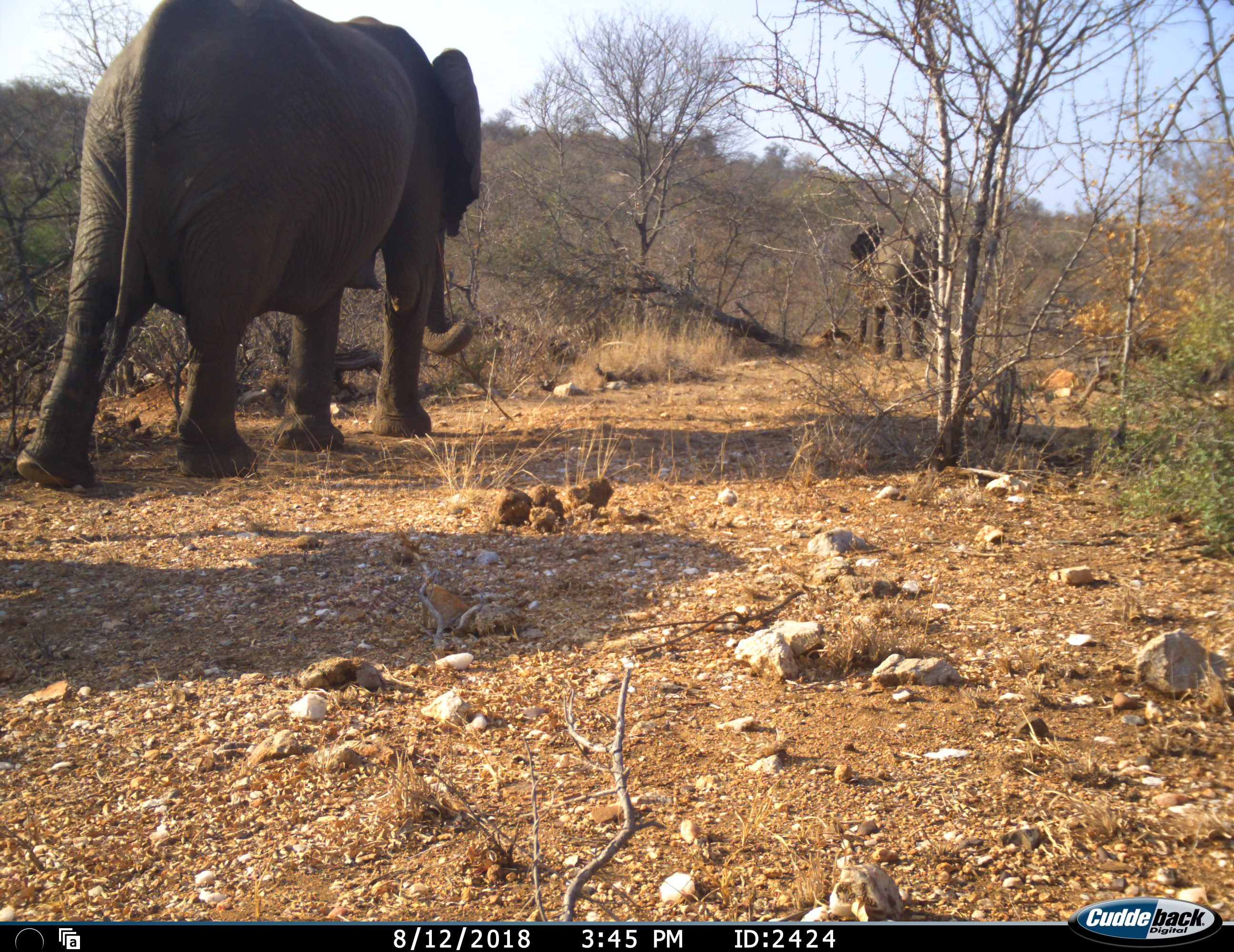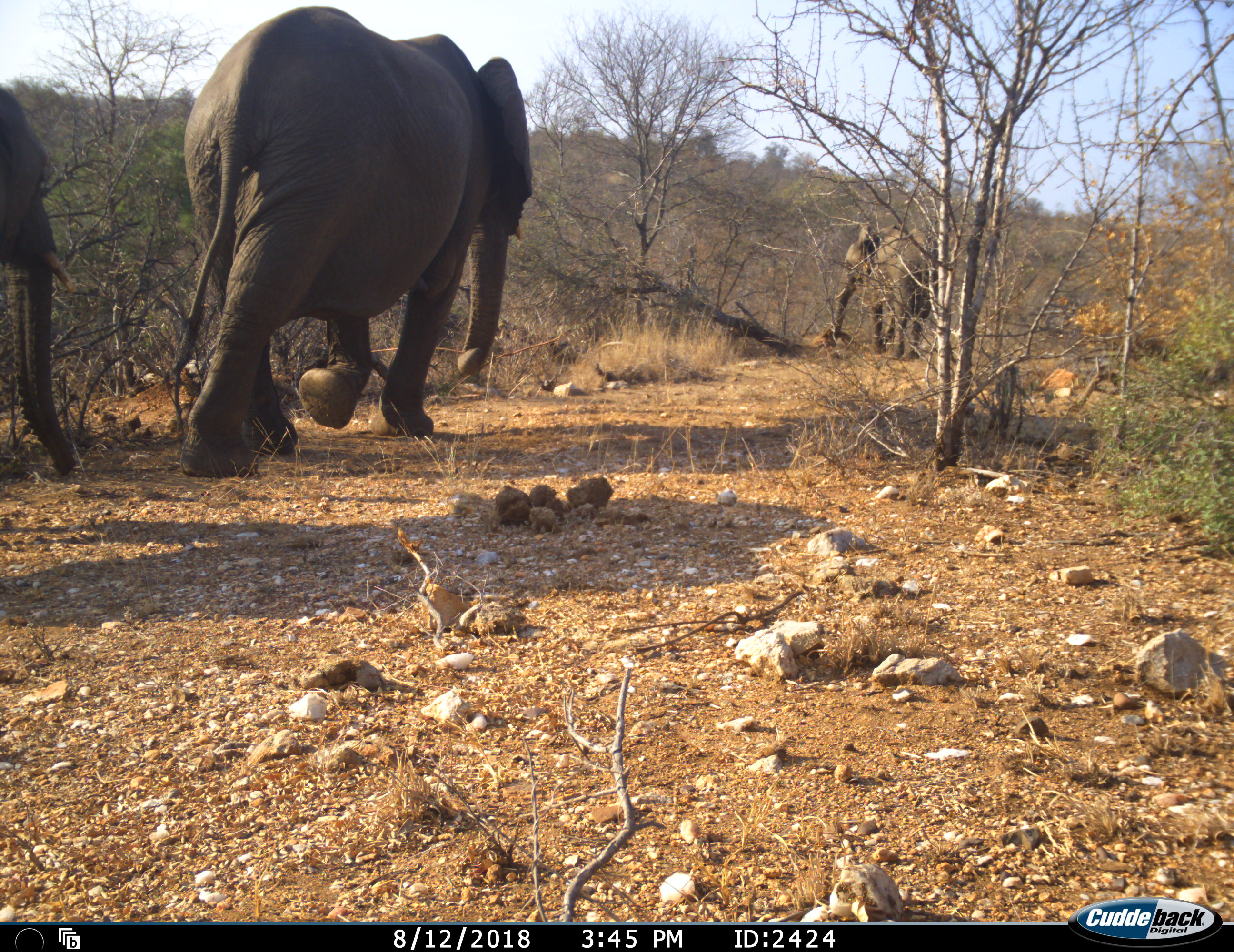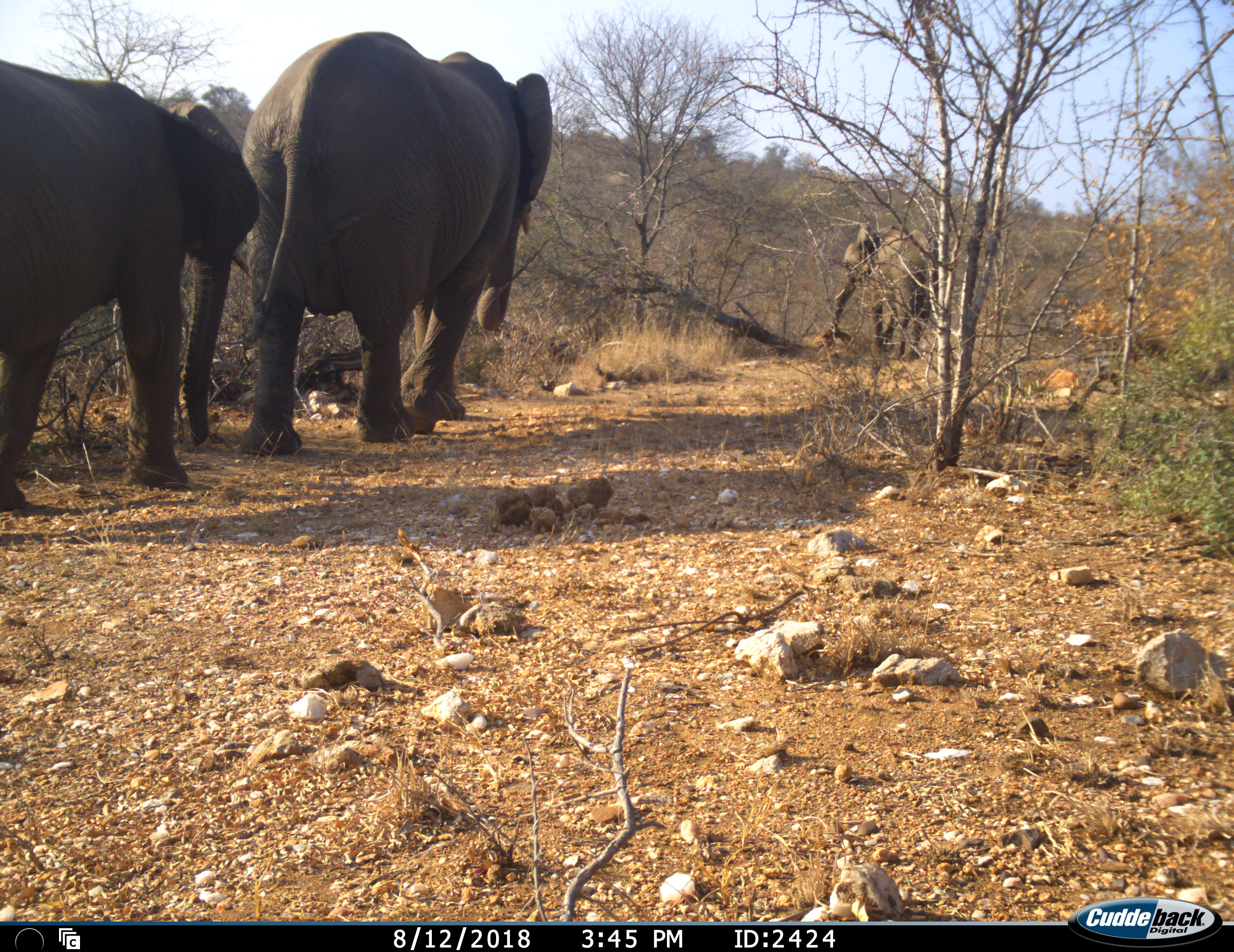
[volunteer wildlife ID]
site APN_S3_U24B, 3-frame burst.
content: unidentified animal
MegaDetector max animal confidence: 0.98